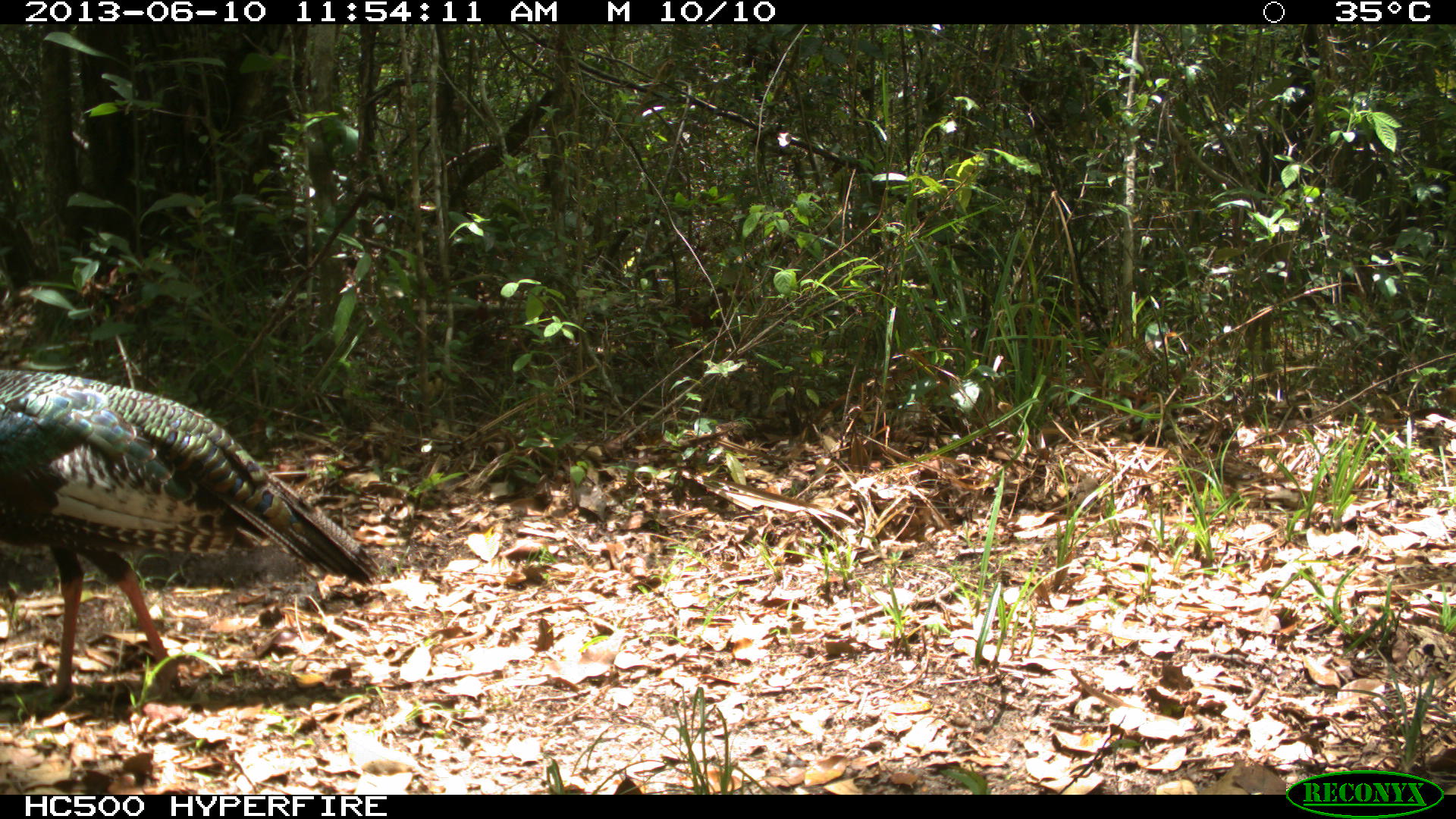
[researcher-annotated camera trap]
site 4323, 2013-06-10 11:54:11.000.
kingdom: Animalia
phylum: Chordata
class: Aves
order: Galliformes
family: Phasianidae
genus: Meleagris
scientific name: Meleagris ocellata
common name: ocellated turkey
Meleagris ocellata (ocellated turkey), count 1, sex female.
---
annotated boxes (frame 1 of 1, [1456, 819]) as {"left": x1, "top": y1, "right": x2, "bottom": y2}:
meleagris ocellata: {"left": 0, "top": 369, "right": 380, "bottom": 738}